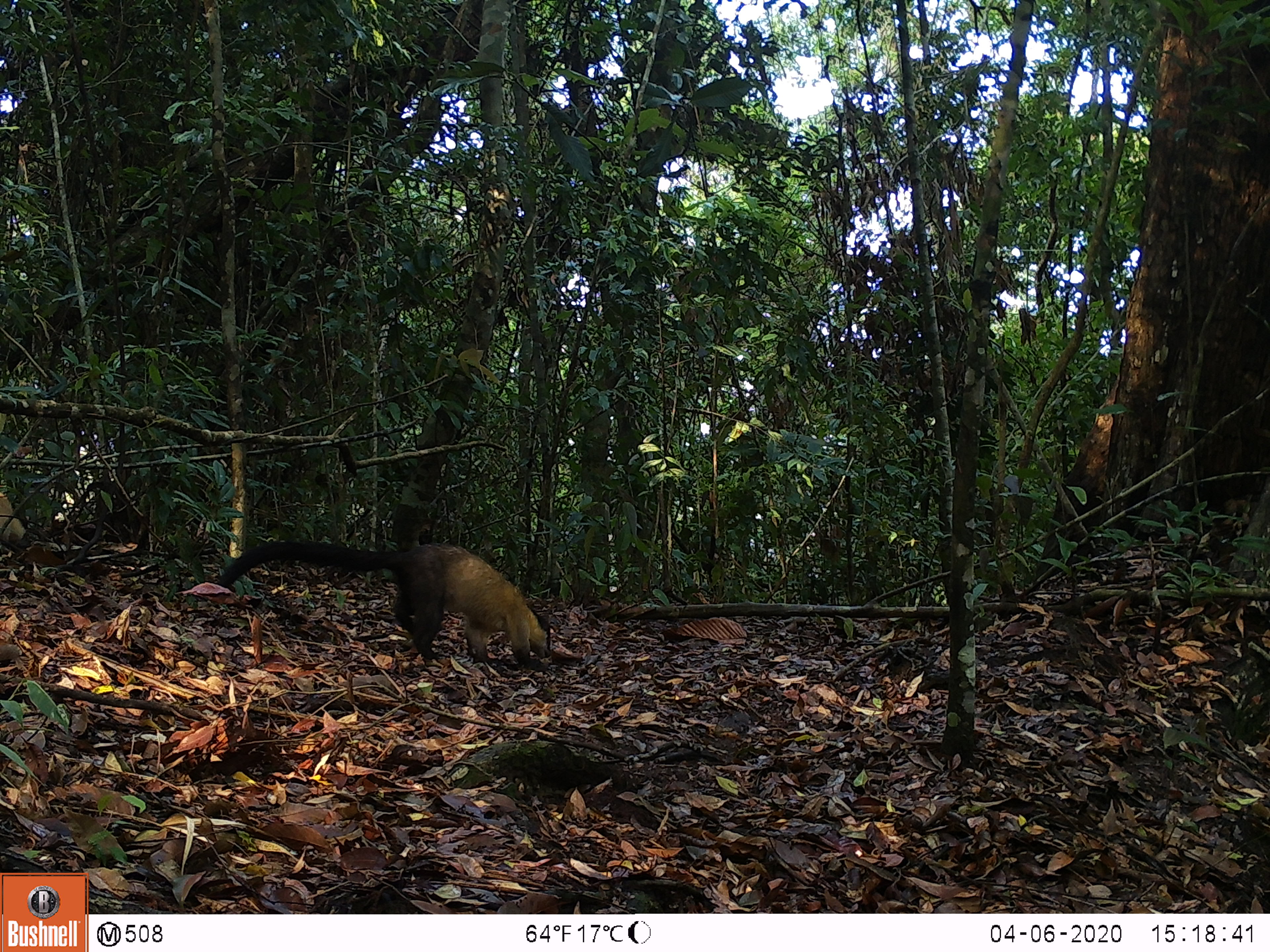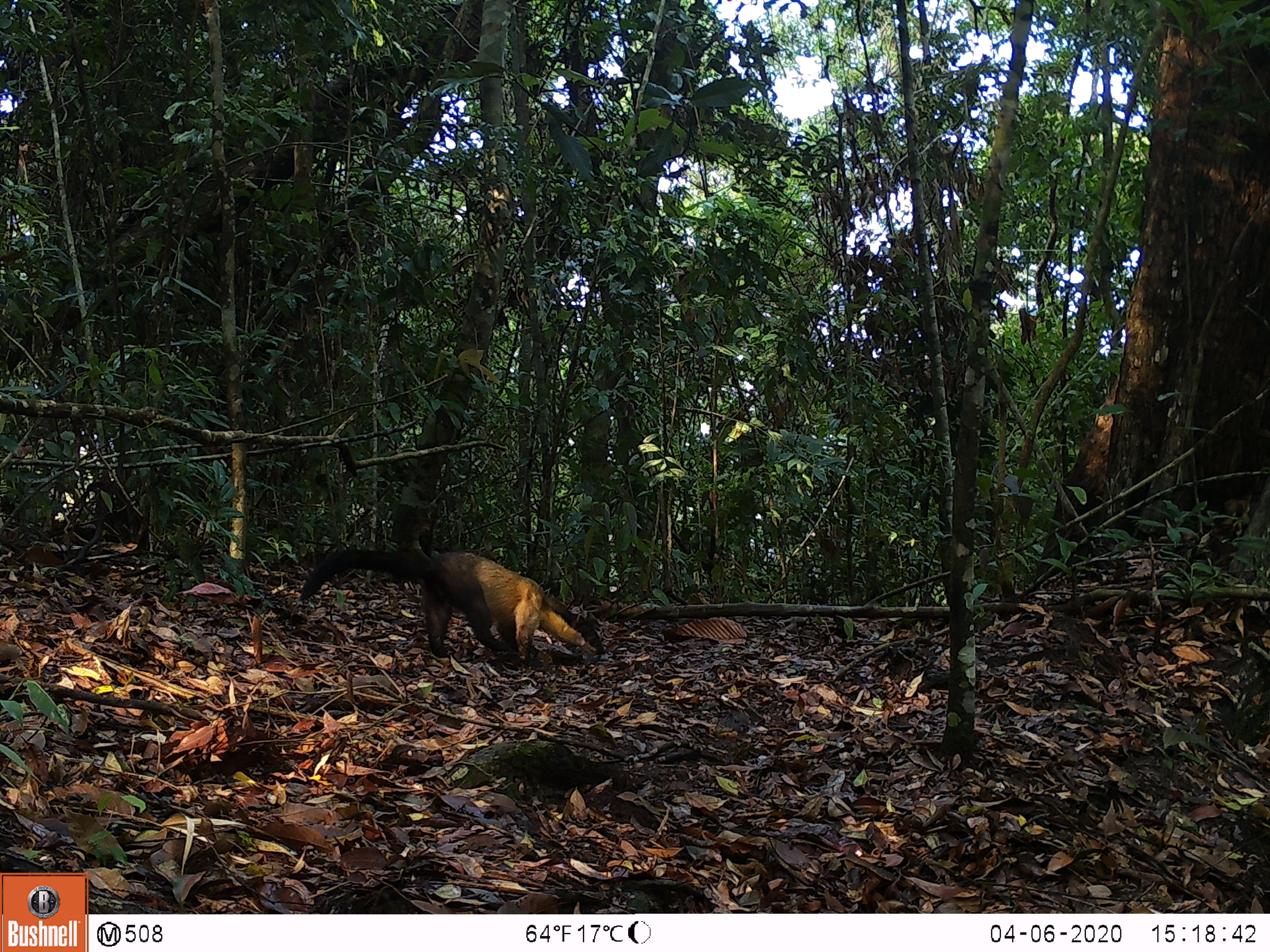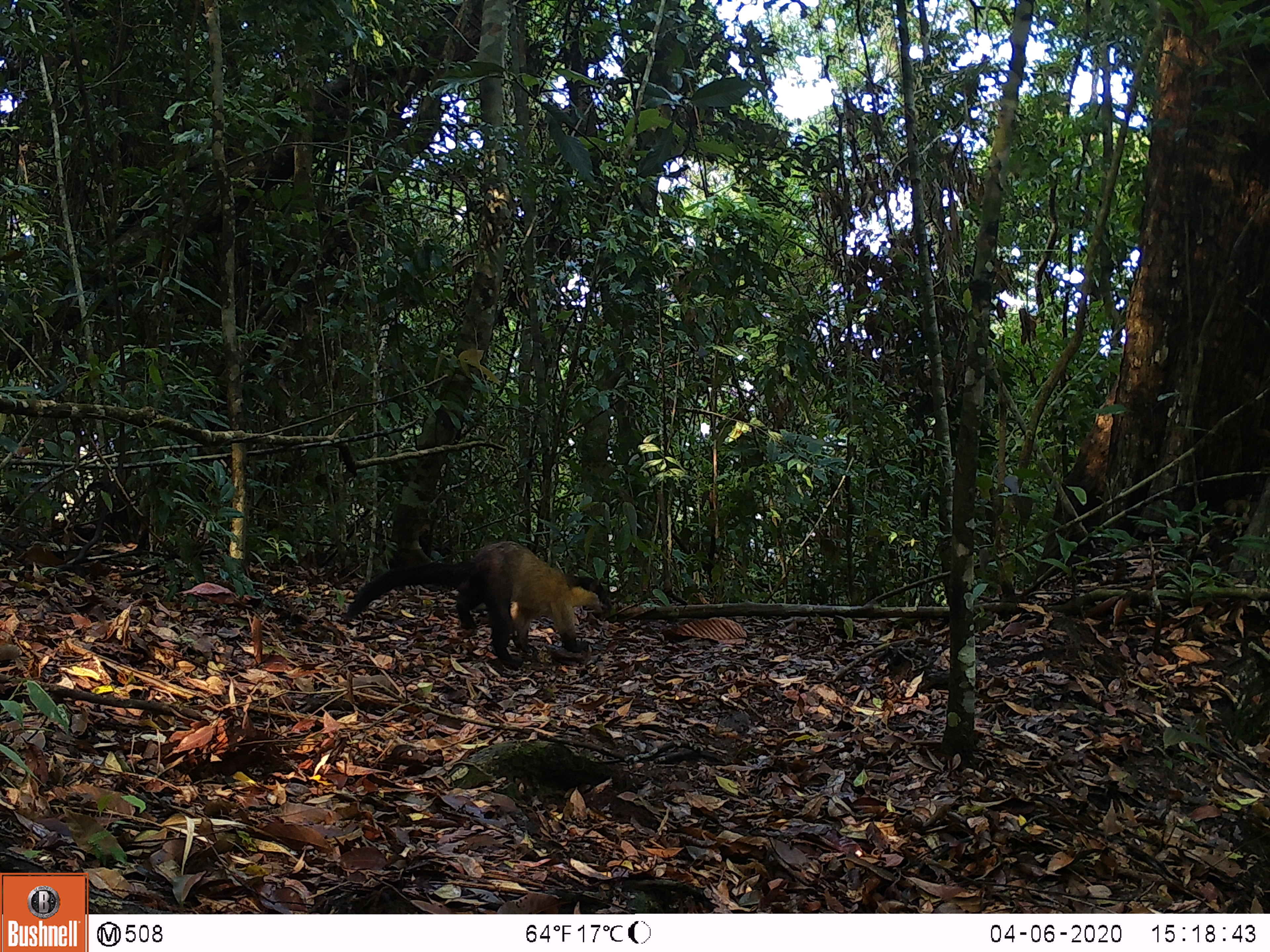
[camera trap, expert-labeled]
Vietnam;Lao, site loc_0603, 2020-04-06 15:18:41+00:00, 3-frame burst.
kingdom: Animalia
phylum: Chordata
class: Mammalia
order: Carnivora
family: Mustelidae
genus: Martes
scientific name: Martes flavigula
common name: yellow-throated marten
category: yellow throated marten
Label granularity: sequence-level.